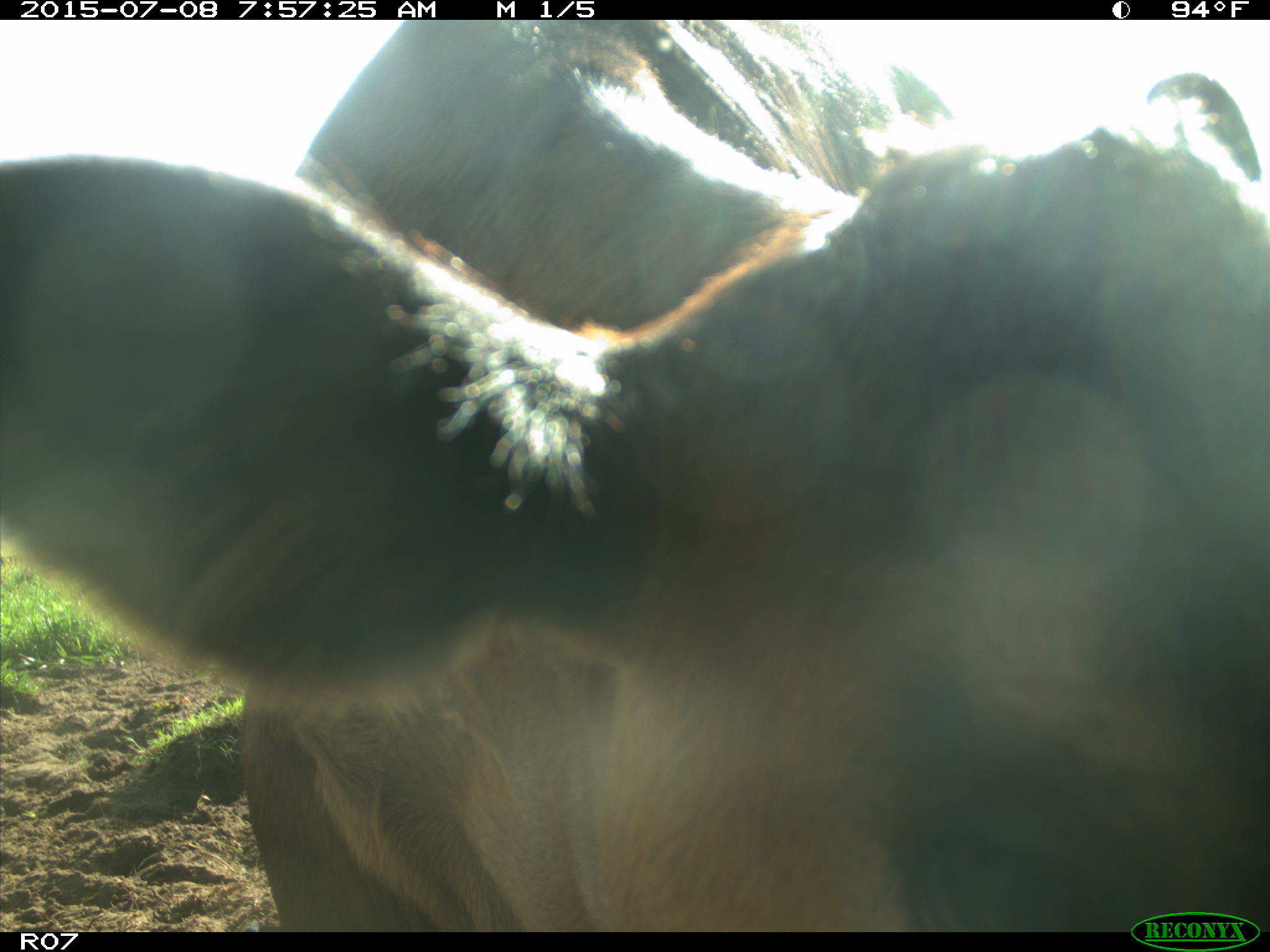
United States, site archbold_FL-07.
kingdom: Animalia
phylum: Chordata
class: Mammalia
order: Artiodactyla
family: Bovidae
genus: Bos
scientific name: Bos taurus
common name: domestic cow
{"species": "Bos taurus (domestic cow)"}